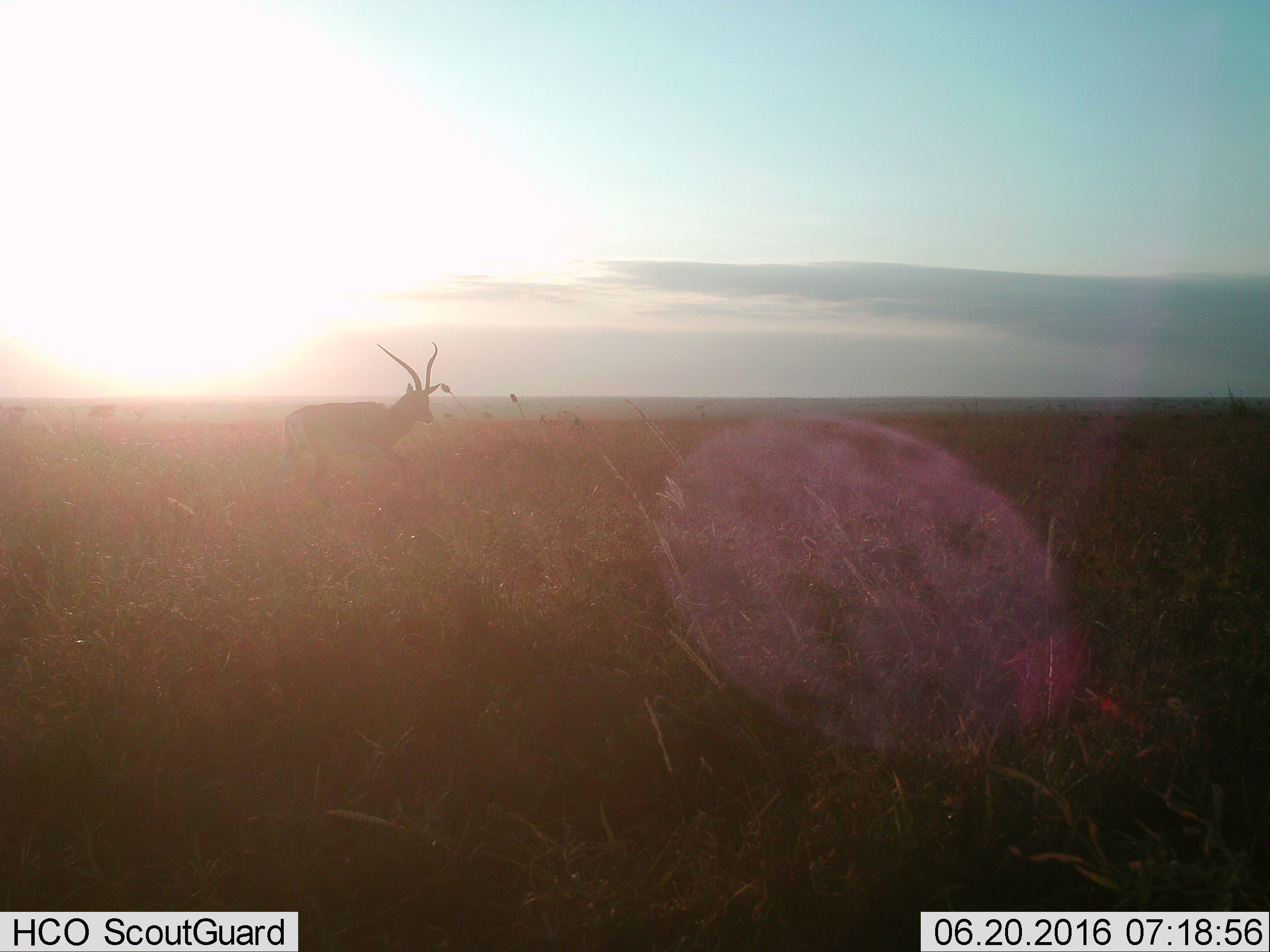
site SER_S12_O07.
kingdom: Animalia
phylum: Chordata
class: Mammalia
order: Artiodactyla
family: Bovidae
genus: Aepyceros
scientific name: Aepyceros melampus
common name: impala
Impala (Aepyceros melampus), count 1. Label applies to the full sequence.